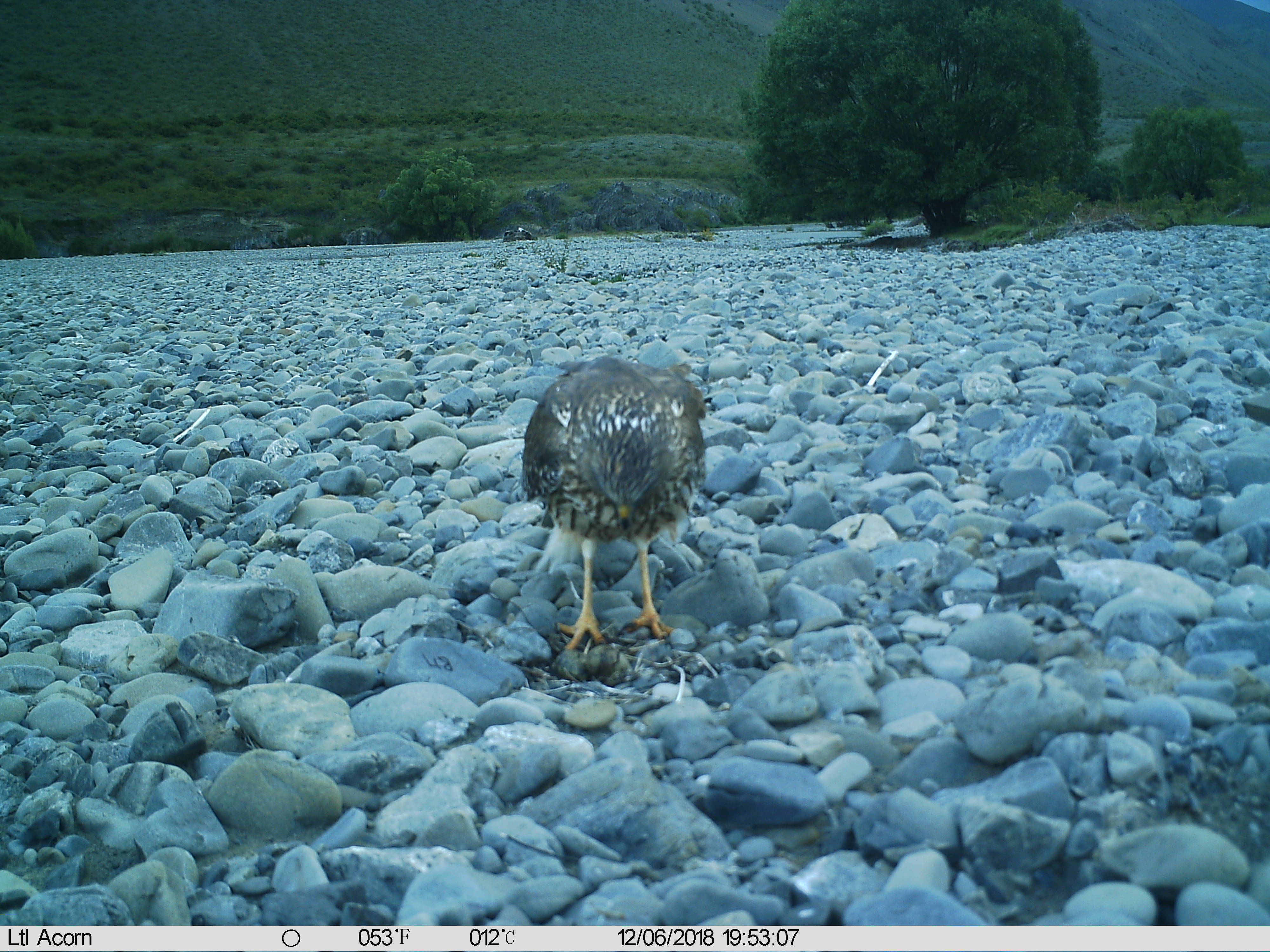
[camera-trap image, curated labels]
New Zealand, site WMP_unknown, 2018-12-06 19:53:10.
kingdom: Animalia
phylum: Chordata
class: Aves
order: Accipitriformes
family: Accipitridae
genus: Circus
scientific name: Circus approximans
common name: swamp harrier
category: harrier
Harrier (swamp harrier) (Circus approximans).